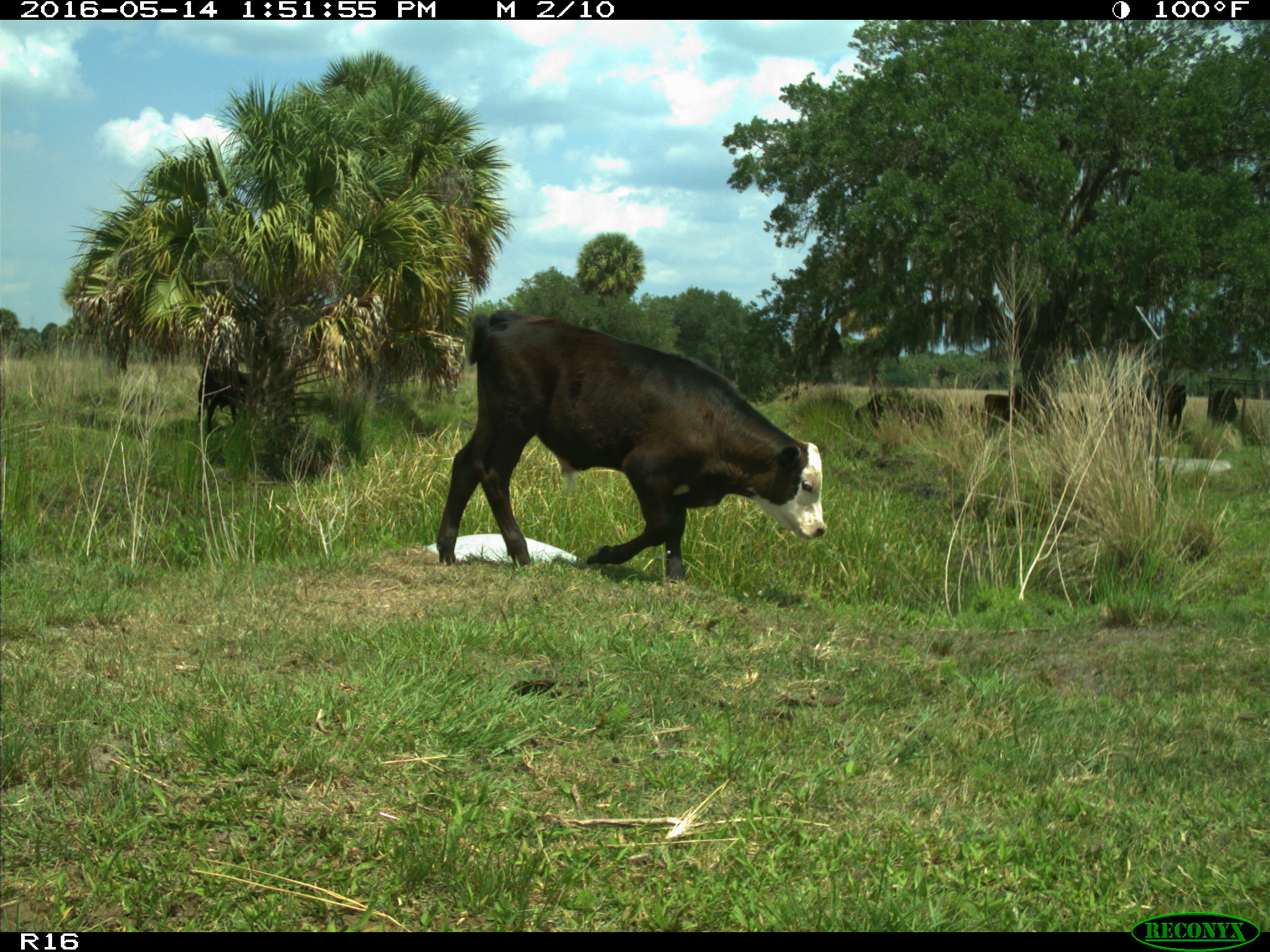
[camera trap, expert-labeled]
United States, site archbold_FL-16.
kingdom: Animalia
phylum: Chordata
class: Mammalia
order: Artiodactyla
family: Bovidae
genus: Bos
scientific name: Bos taurus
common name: domestic cow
Bos taurus (domestic cow).